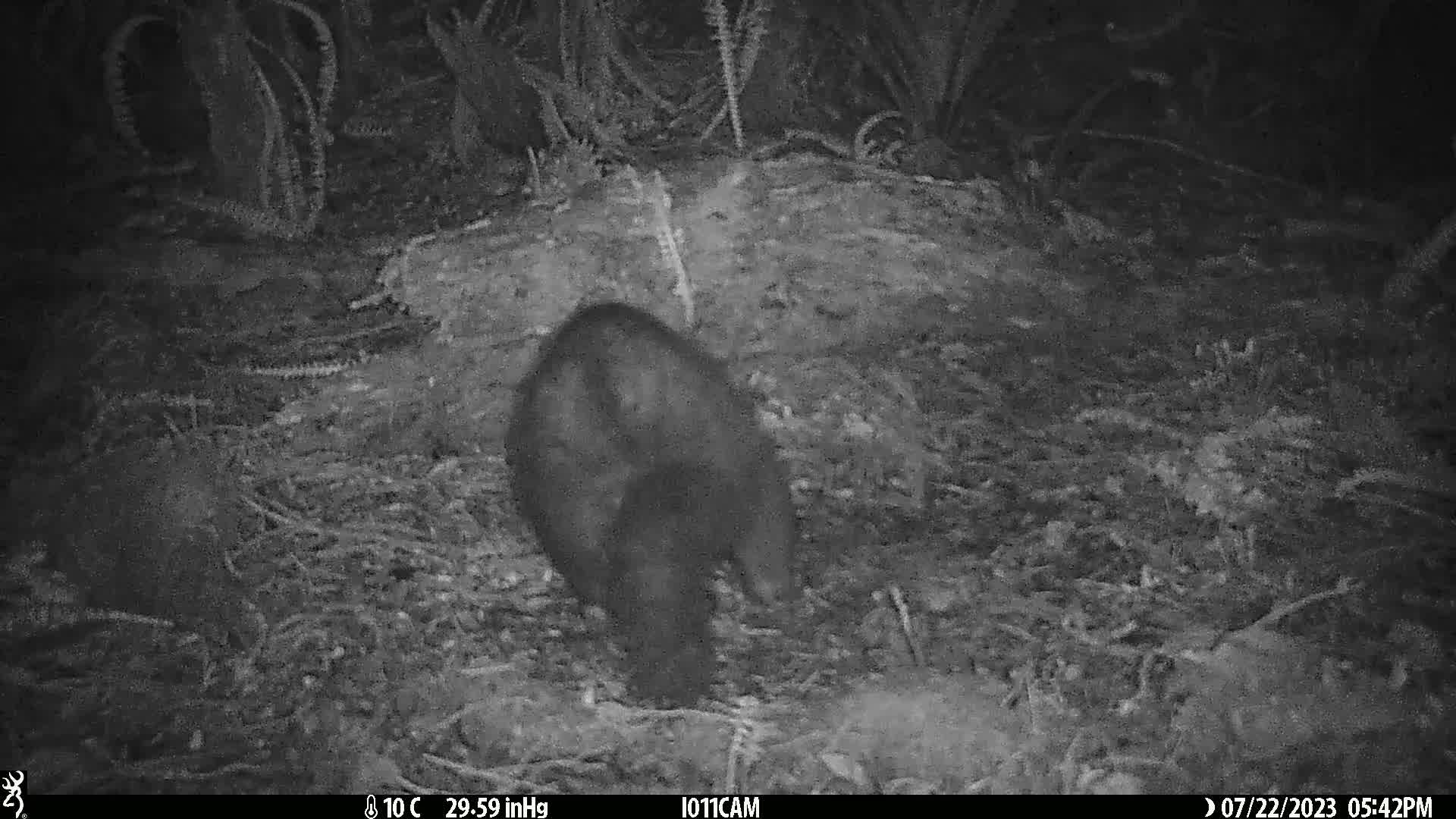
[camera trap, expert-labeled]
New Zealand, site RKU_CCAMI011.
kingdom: Animalia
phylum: Chordata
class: Mammalia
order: Diprotodontia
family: Phalangeridae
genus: Trichosurus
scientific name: Trichosurus vulpecula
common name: common brushtail possum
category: possum